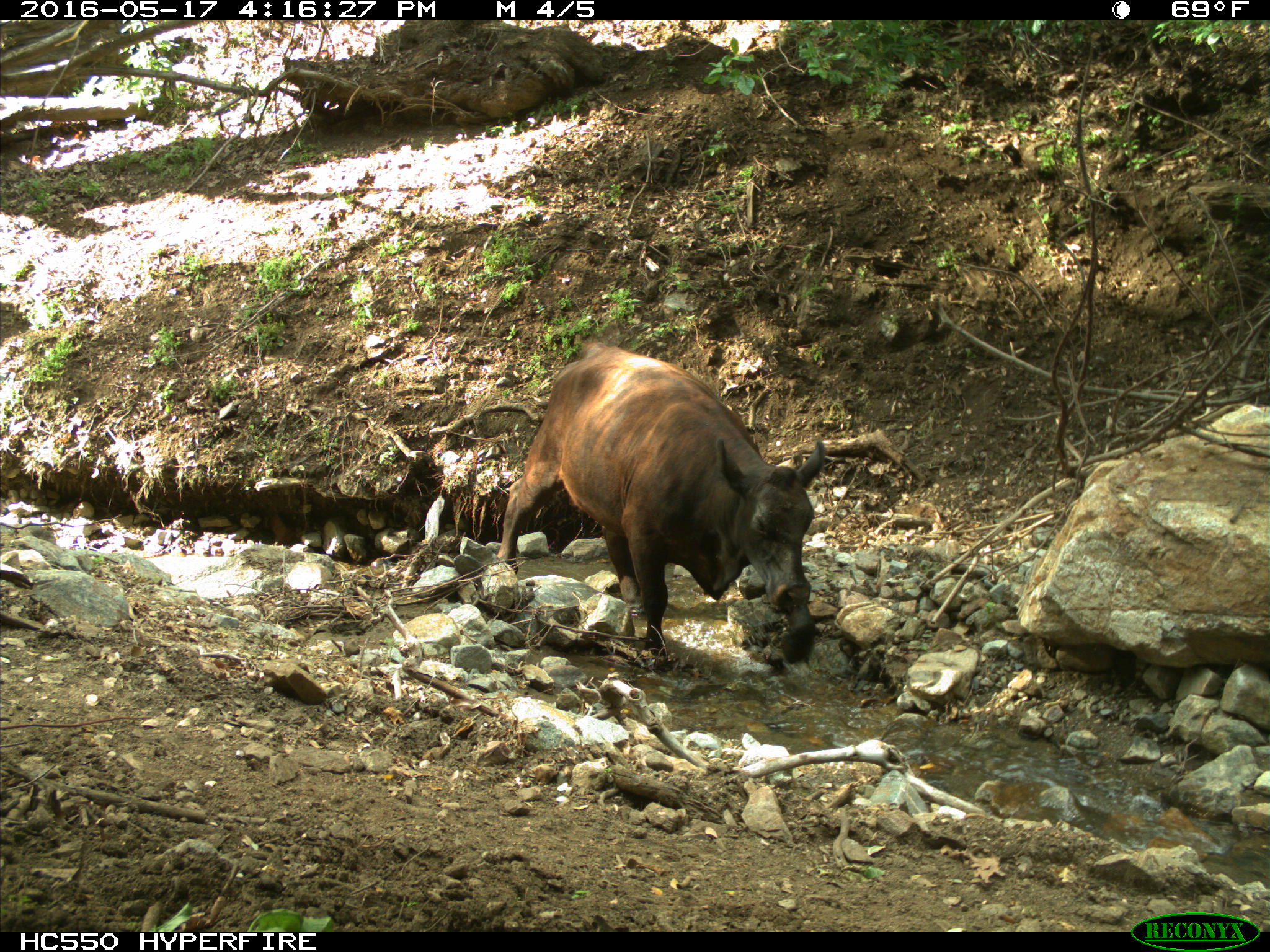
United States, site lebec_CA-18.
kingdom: Animalia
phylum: Chordata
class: Mammalia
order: Artiodactyla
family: Bovidae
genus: Bos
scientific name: Bos taurus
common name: domestic cow